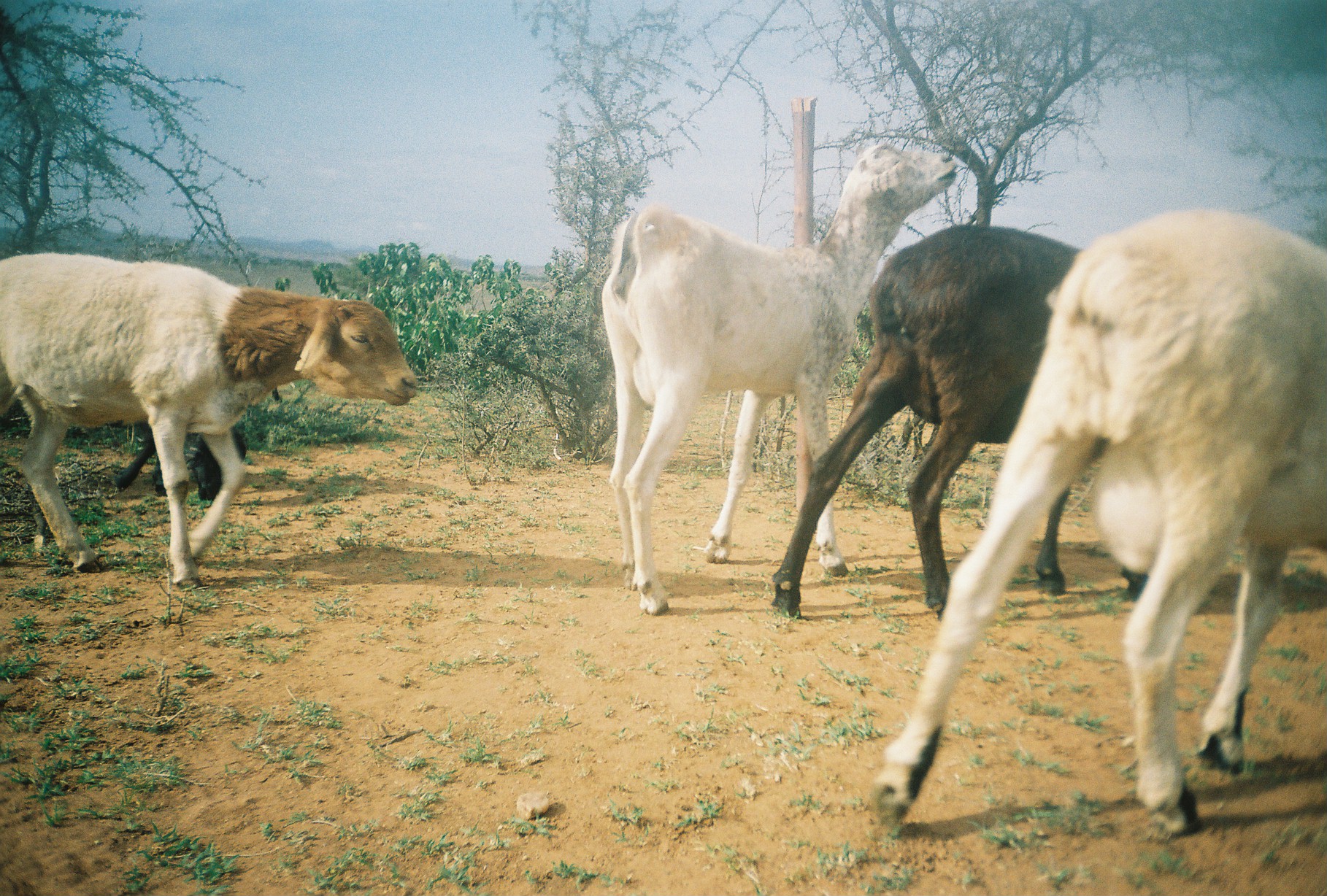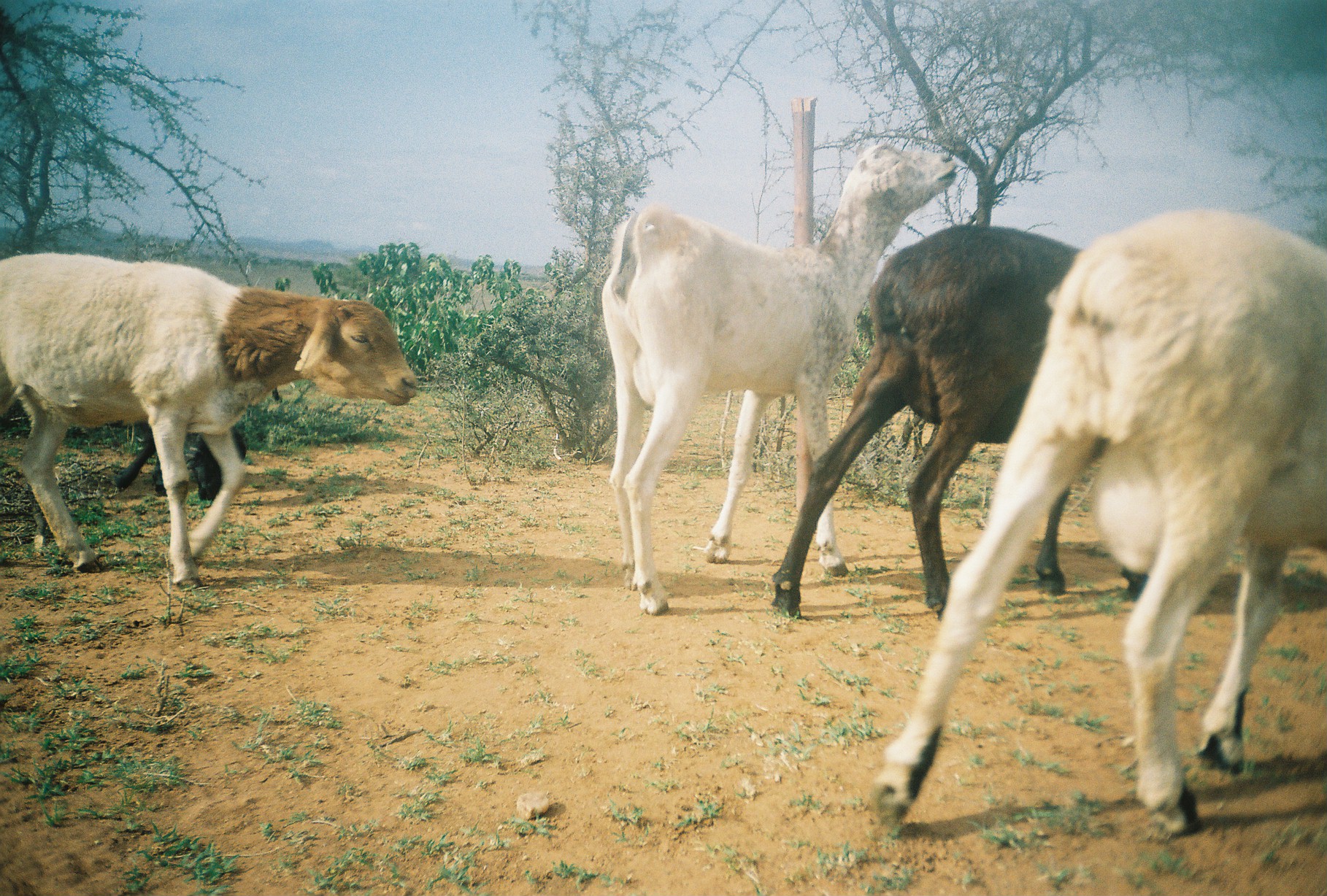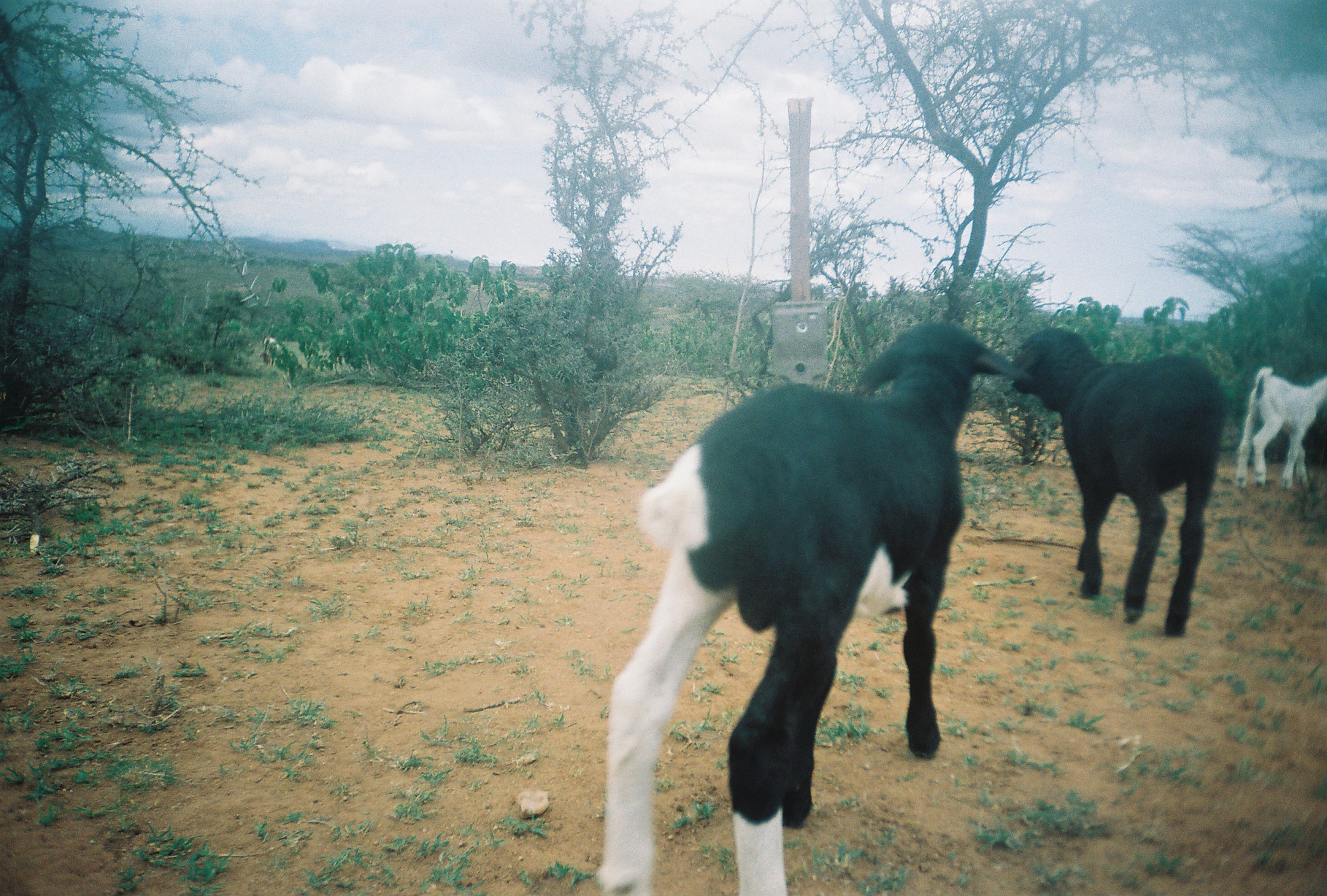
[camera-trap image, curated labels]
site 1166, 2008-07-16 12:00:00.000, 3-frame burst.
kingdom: Animalia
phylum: Chordata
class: Mammalia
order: Artiodactyla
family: Bovidae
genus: Ovis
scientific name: Ovis aries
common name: domestic sheep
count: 4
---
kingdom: Animalia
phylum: Chordata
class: Mammalia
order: Artiodactyla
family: Bovidae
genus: Capra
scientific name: Capra aegagrus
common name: wild goat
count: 1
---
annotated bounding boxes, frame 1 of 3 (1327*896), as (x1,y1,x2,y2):
ovis aries: (866,209,1324,839); (597,143,958,617); (770,224,1152,620); (2,252,419,591)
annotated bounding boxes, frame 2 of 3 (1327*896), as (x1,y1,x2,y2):
capra aegagrus: (869,205,1327,841); (601,145,960,618); (772,222,1154,620); (0,253,420,592); (116,420,250,499)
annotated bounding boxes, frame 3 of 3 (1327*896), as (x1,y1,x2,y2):
ovis aries: (594,319,1034,895); (1008,325,1226,638); (1234,366,1326,492)